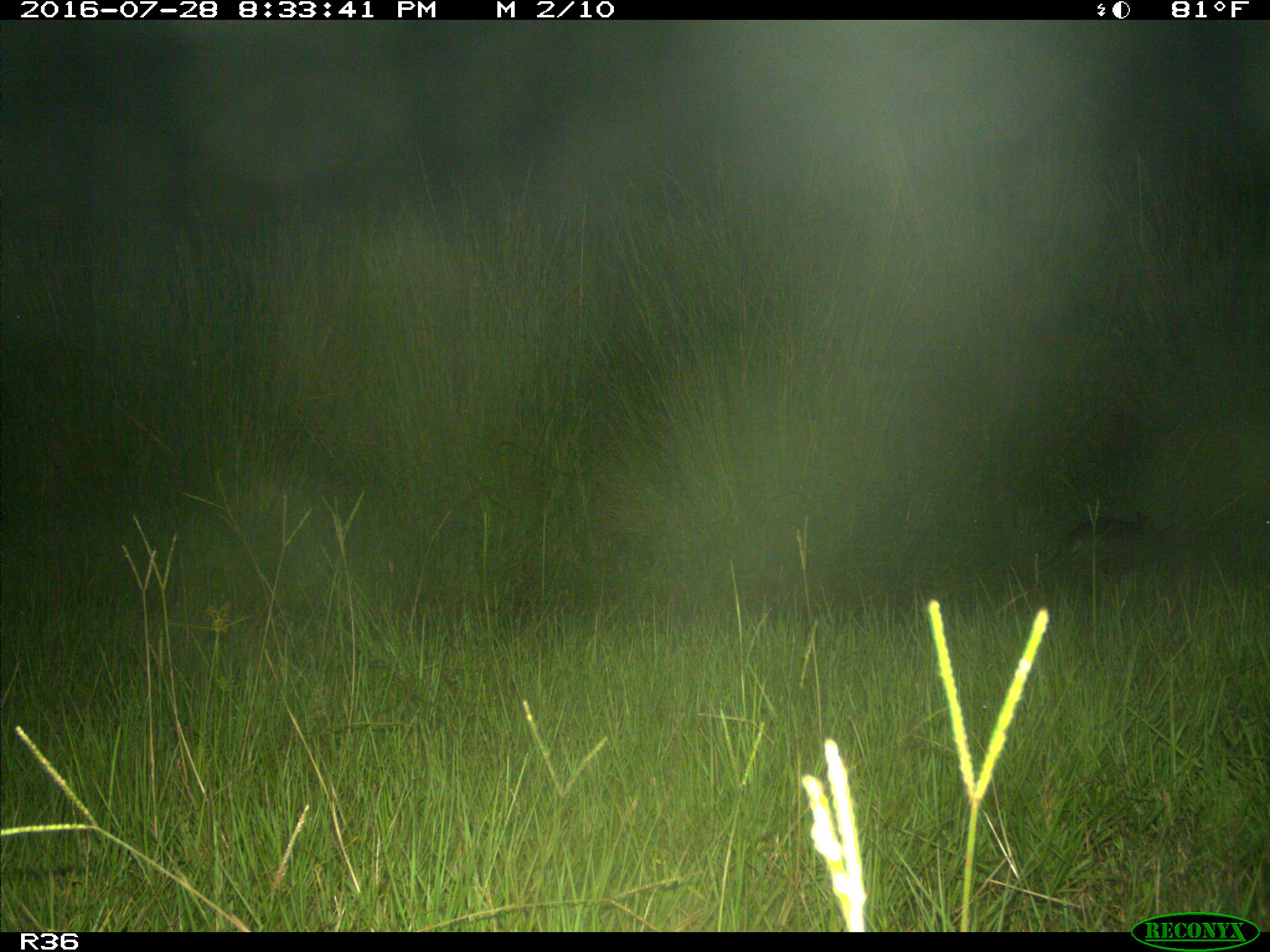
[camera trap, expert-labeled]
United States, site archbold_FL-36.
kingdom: Animalia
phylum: Chordata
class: Mammalia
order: Cingulata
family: Dasypodidae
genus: Dasypus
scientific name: Dasypus novemcinctus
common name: nine-banded armadillo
Dasypus novemcinctus (nine-banded armadillo).